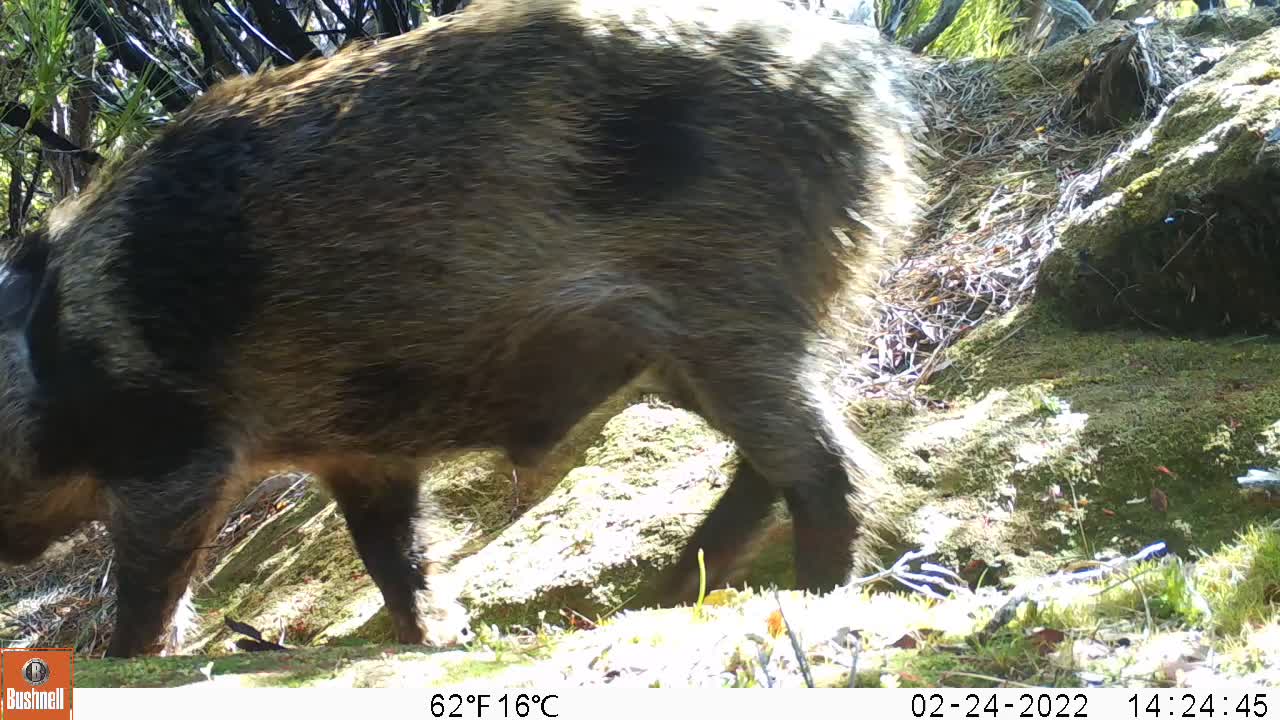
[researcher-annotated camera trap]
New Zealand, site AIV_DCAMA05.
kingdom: Animalia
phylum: Chordata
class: Mammalia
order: Artiodactyla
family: Suidae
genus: Sus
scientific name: Sus scrofa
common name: pig